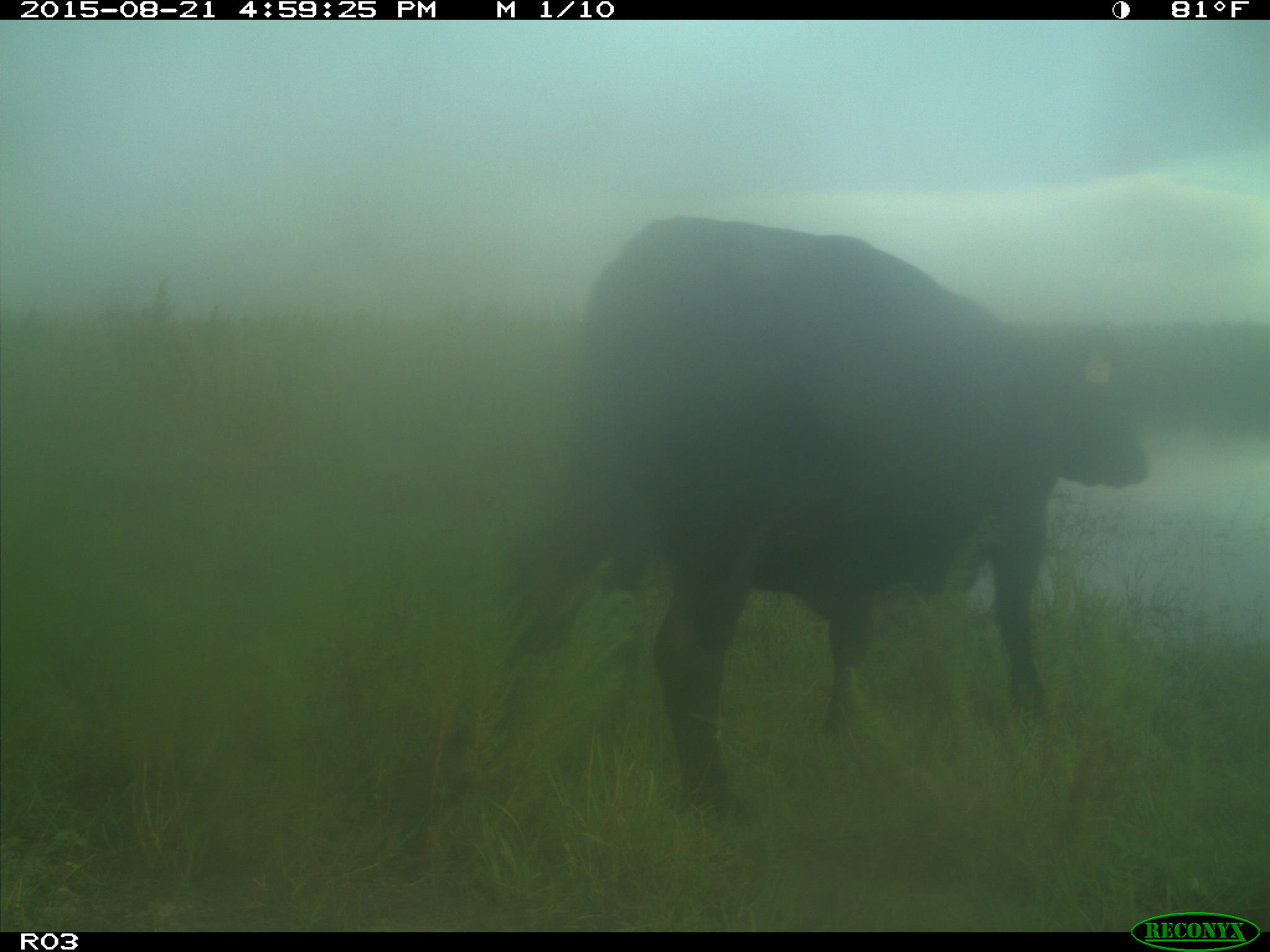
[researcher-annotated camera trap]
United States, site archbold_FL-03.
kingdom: Animalia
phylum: Chordata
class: Mammalia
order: Artiodactyla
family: Bovidae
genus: Bos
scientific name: Bos taurus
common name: domestic cow